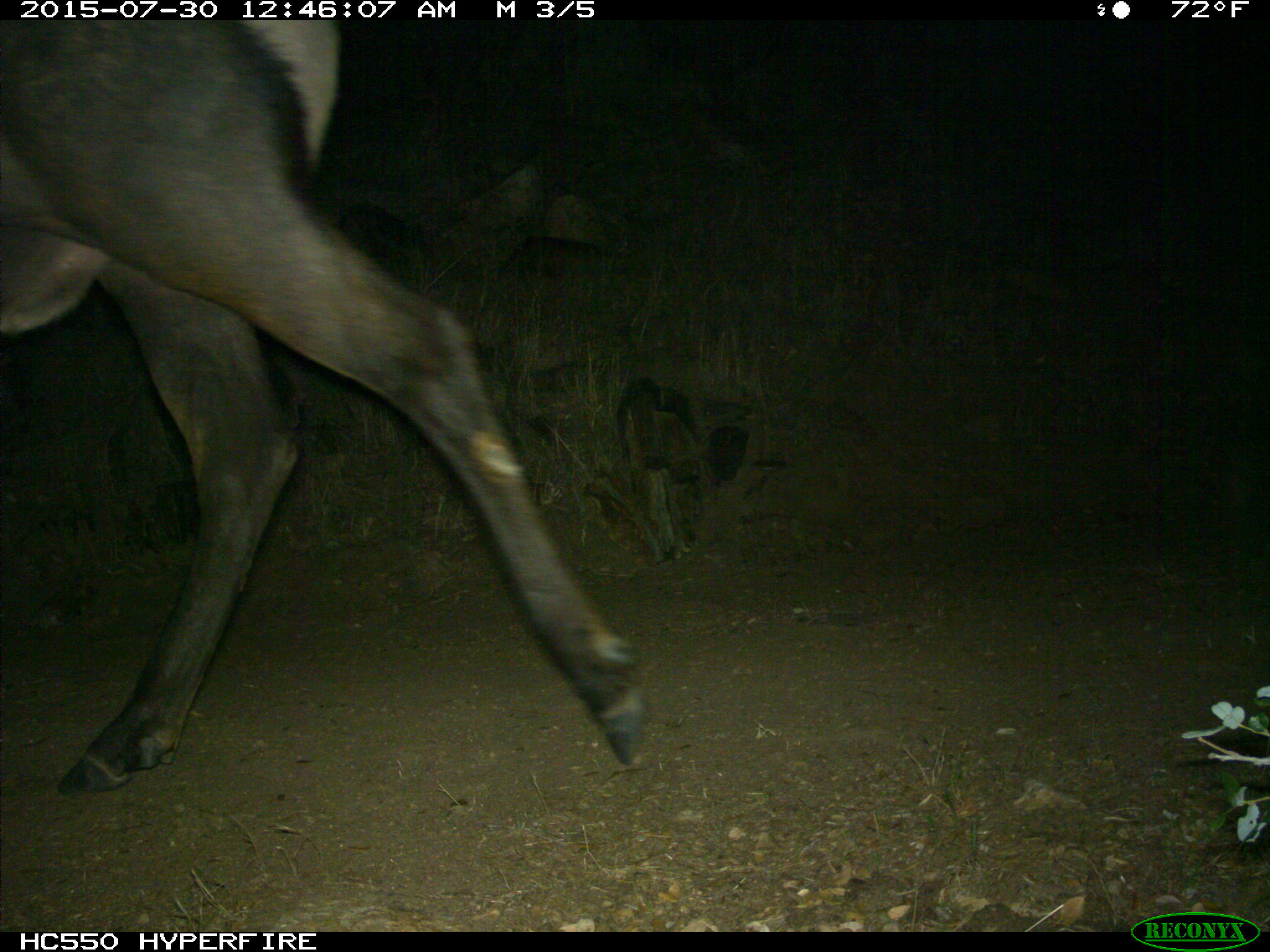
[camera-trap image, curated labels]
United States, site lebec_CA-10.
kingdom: Animalia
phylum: Chordata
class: Mammalia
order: Artiodactyla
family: Cervidae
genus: Cervus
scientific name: Cervus canadensis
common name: elk